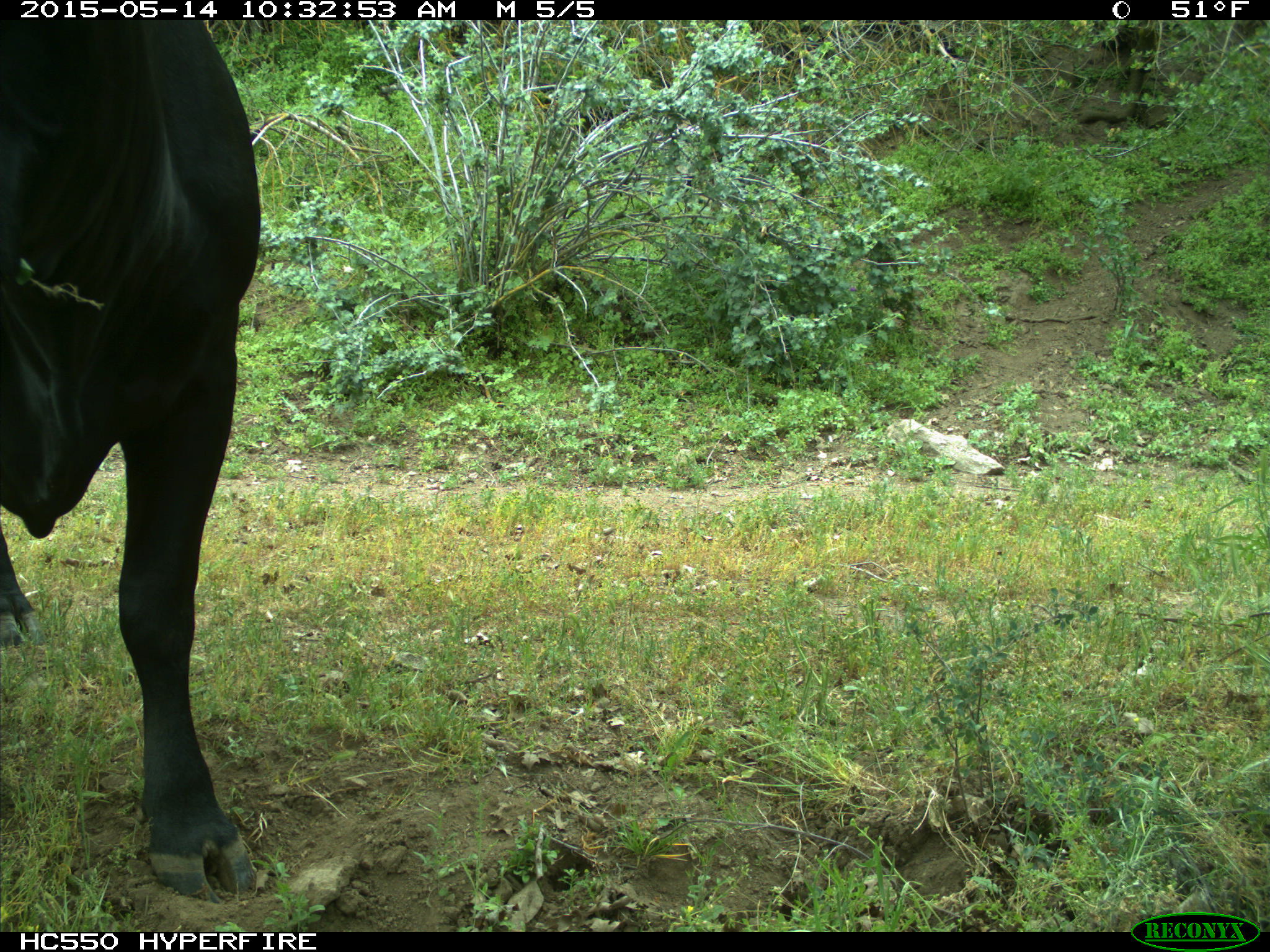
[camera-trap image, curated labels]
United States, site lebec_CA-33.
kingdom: Animalia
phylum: Chordata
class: Mammalia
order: Artiodactyla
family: Bovidae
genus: Bos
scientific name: Bos taurus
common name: domestic cow